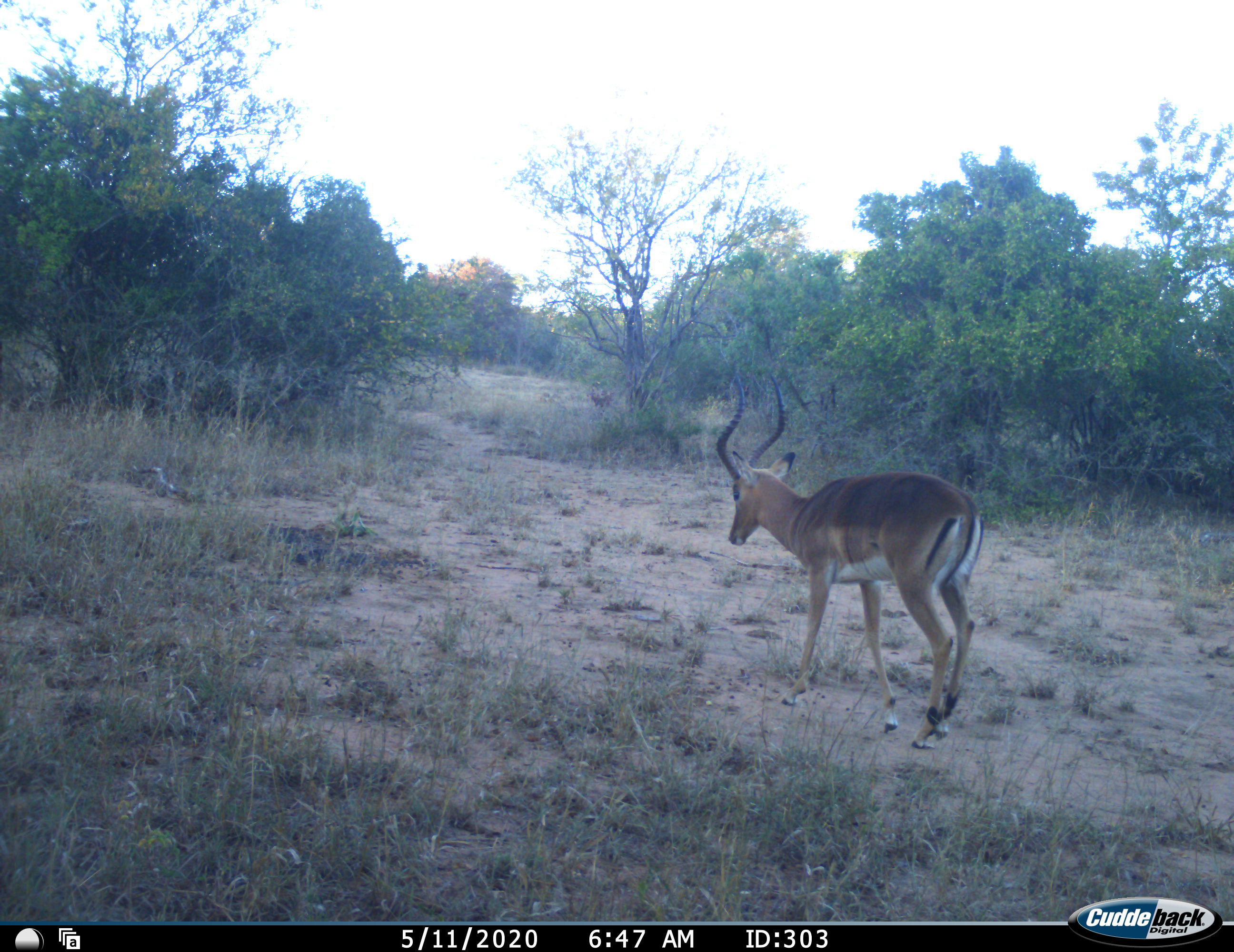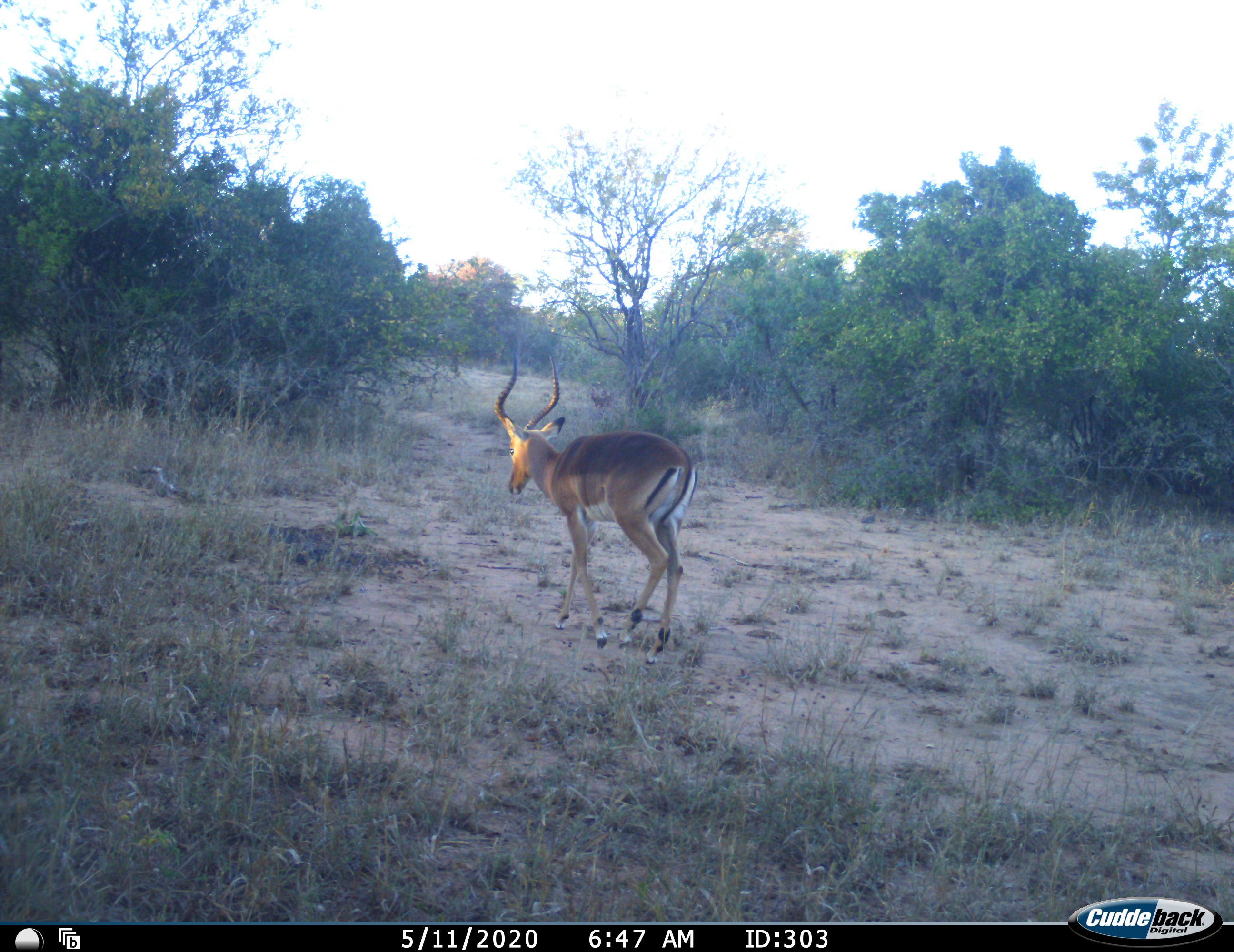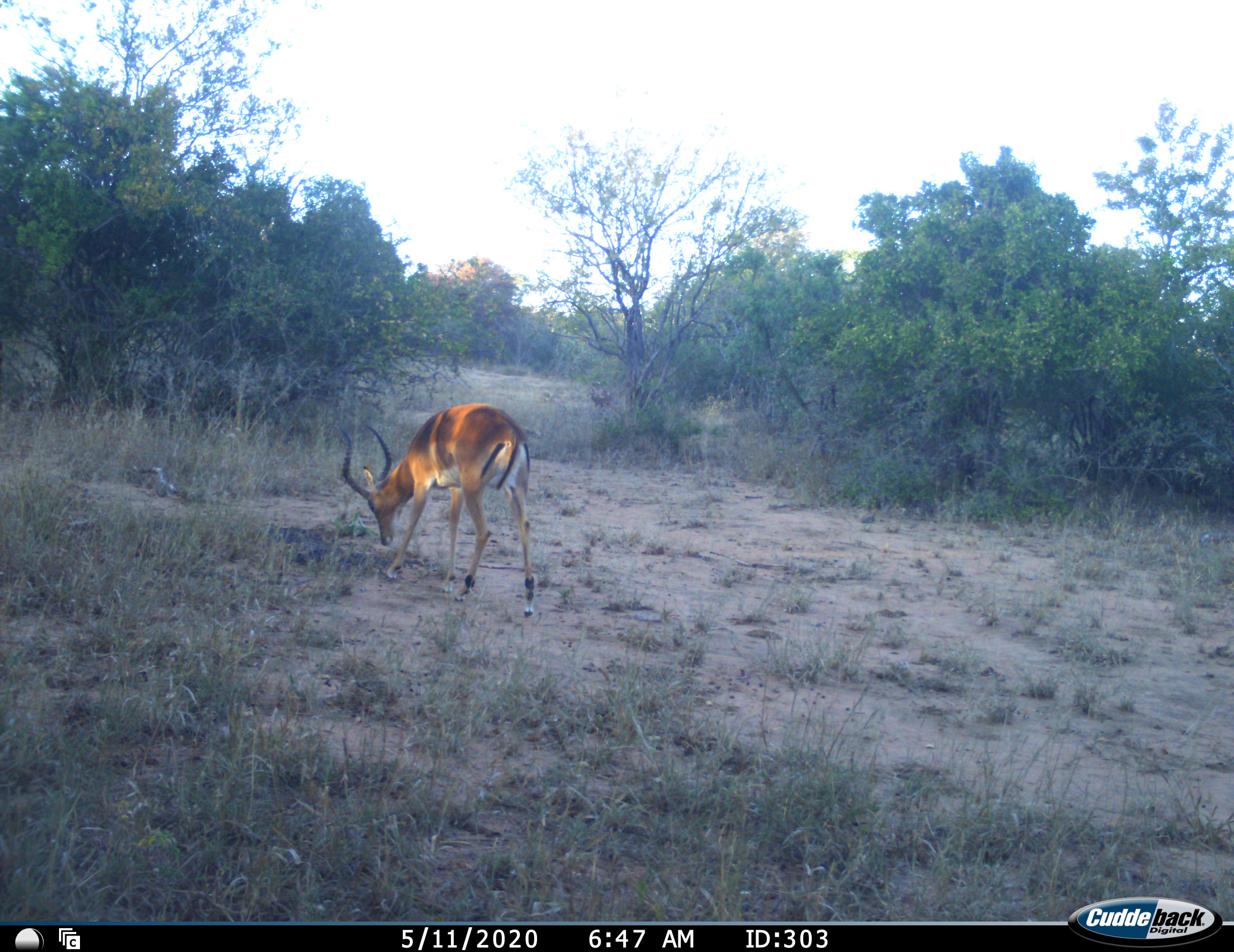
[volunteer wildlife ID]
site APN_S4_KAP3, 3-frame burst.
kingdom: Animalia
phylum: Chordata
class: Mammalia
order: Artiodactyla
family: Bovidae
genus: Aepyceros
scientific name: Aepyceros melampus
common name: impala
Impala (Aepyceros melampus), count 1. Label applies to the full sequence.